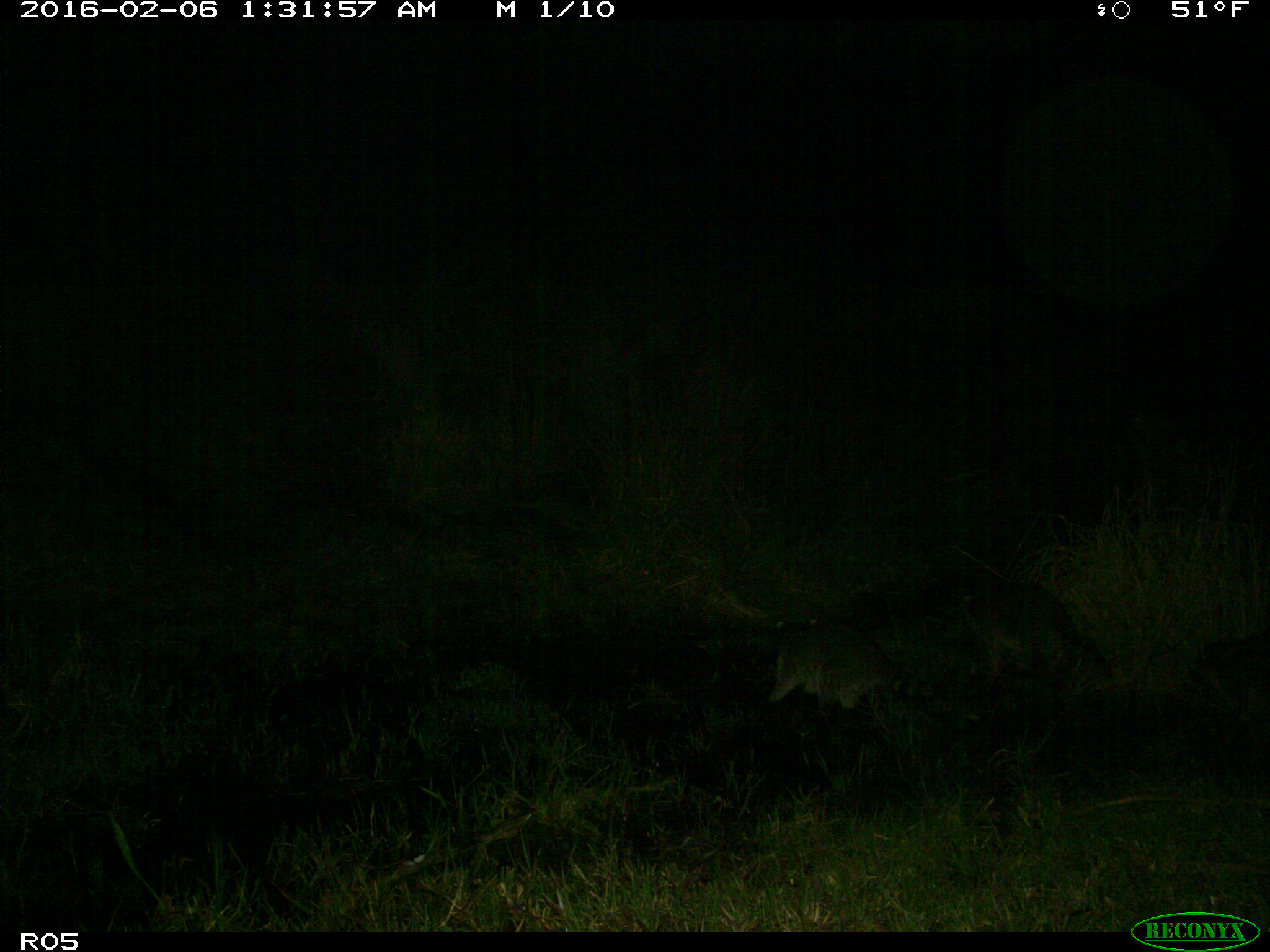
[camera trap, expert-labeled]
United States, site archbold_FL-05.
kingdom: Animalia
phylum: Chordata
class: Mammalia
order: Carnivora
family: Procyonidae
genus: Procyon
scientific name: Procyon lotor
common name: common raccoon